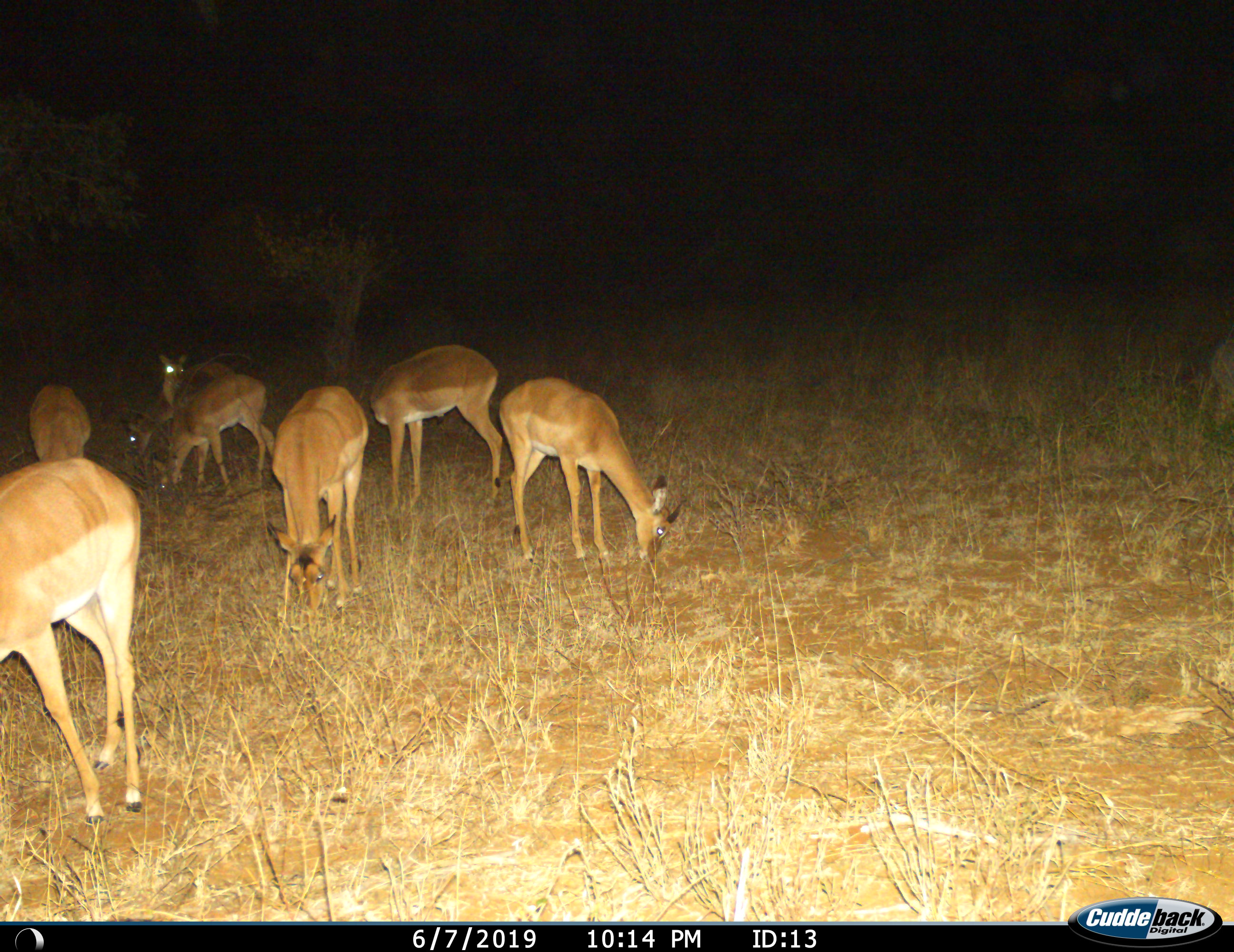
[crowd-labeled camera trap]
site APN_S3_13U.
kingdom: Animalia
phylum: Chordata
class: Mammalia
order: Artiodactyla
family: Bovidae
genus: Aepyceros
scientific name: Aepyceros melampus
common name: impala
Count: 8.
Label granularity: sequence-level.